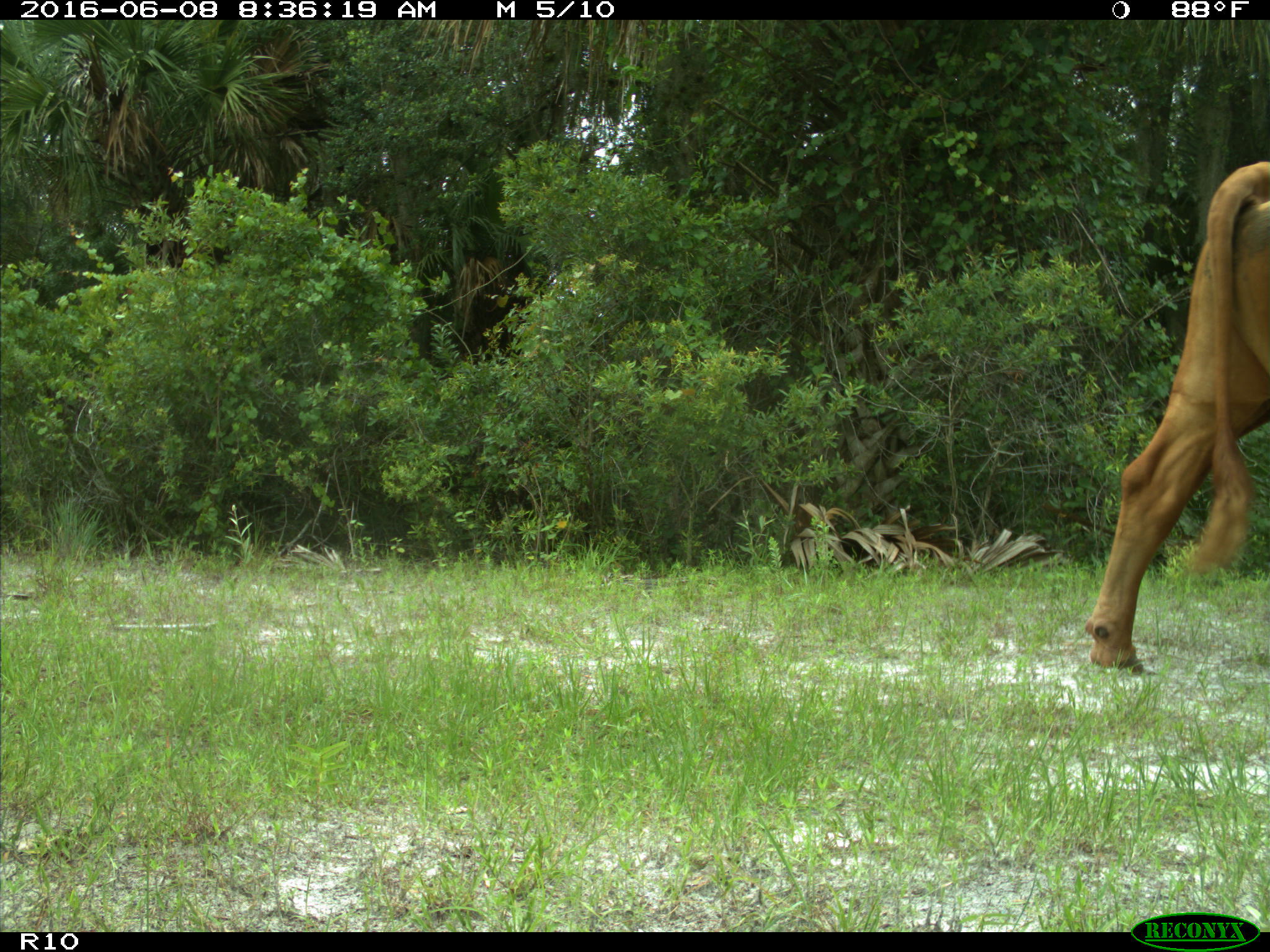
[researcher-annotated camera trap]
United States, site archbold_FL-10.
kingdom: Animalia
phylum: Chordata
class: Mammalia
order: Artiodactyla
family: Bovidae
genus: Bos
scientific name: Bos taurus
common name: domestic cow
Bos taurus (domestic cow).